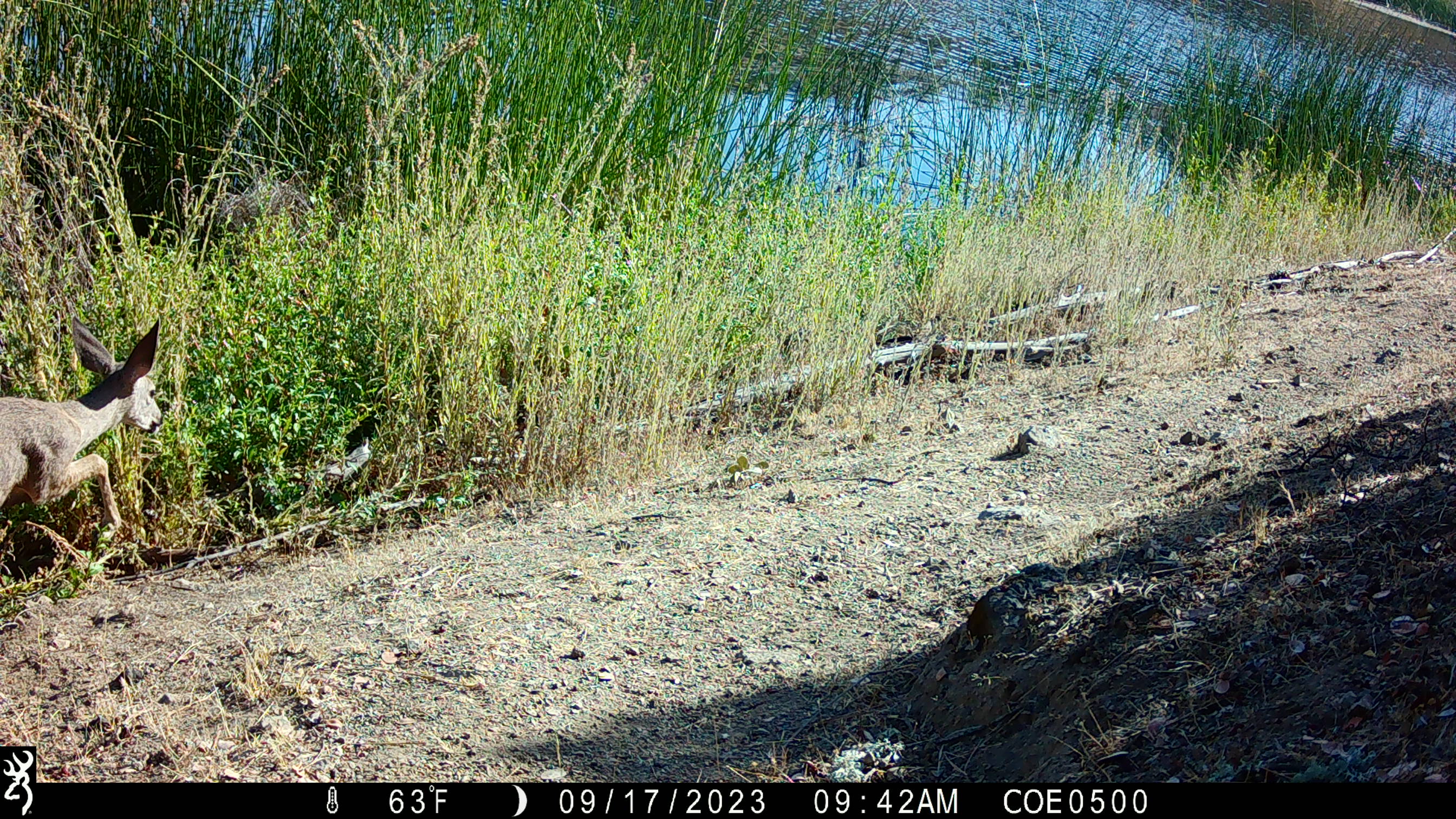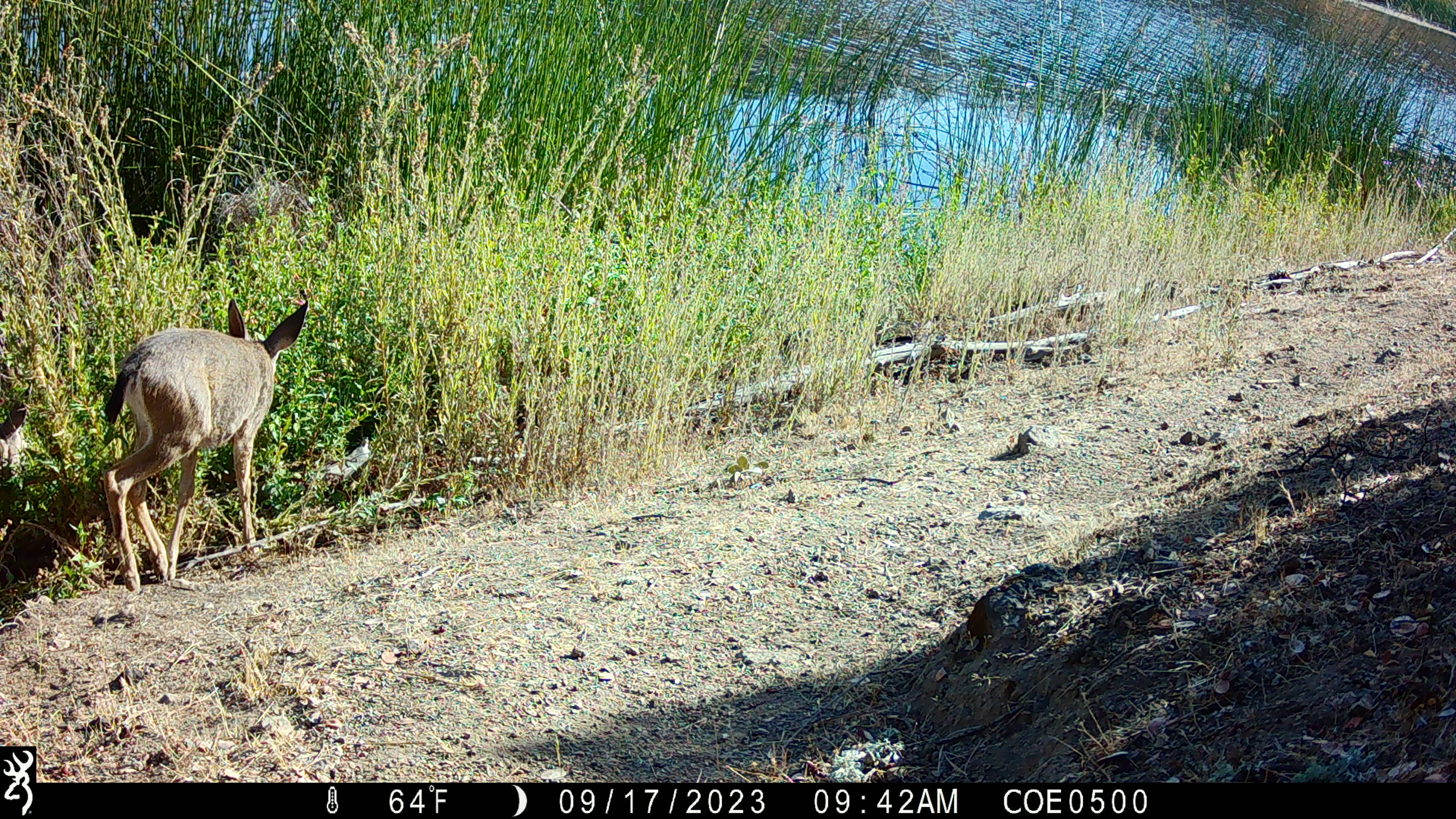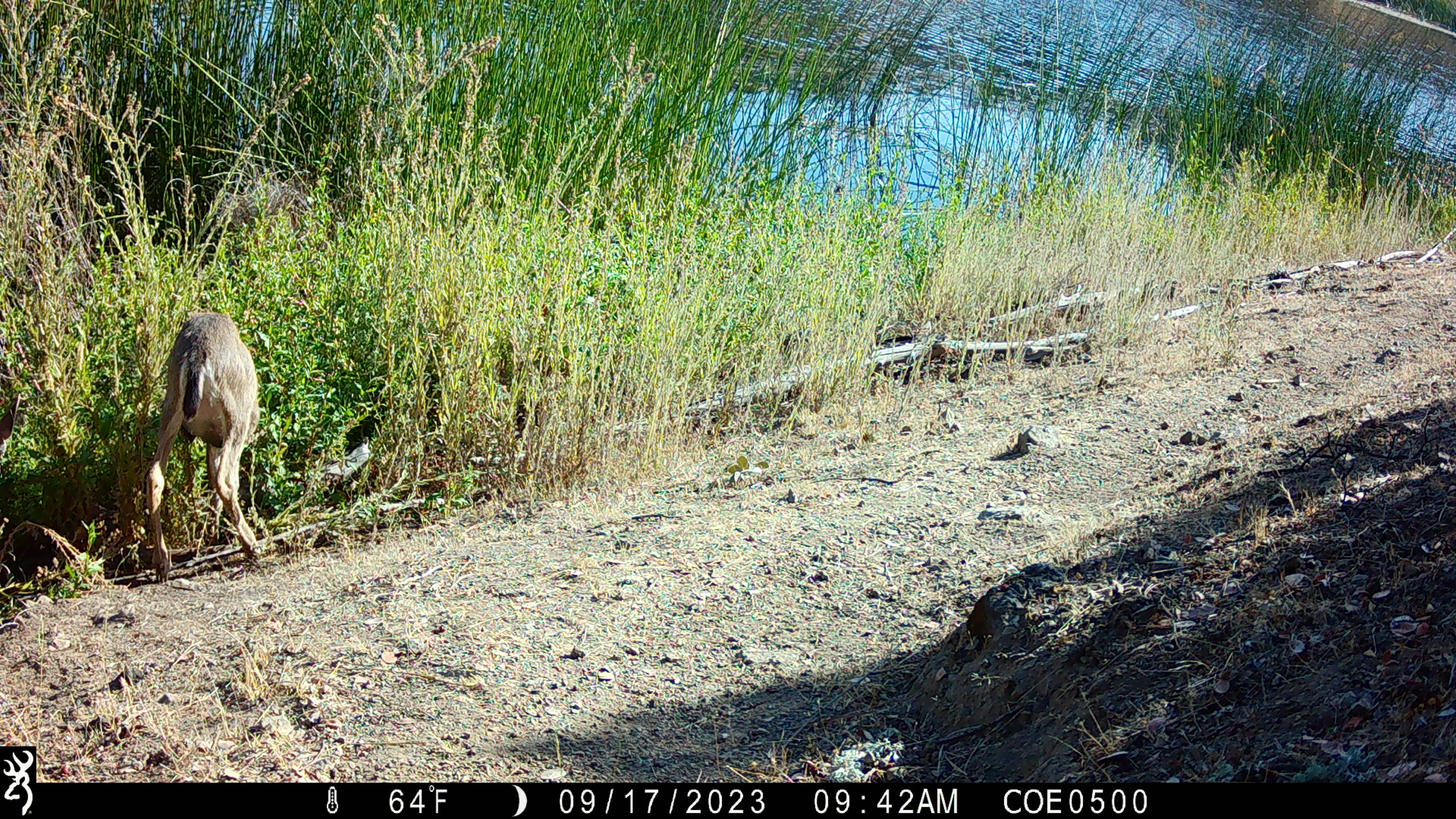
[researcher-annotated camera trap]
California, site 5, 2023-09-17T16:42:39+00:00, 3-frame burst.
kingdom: Animalia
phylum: Chordata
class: Mammalia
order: Artiodactyla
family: Cervidae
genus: Odocoileus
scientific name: Odocoileus hemionus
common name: mule deer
Mule deer (Odocoileus hemionus).